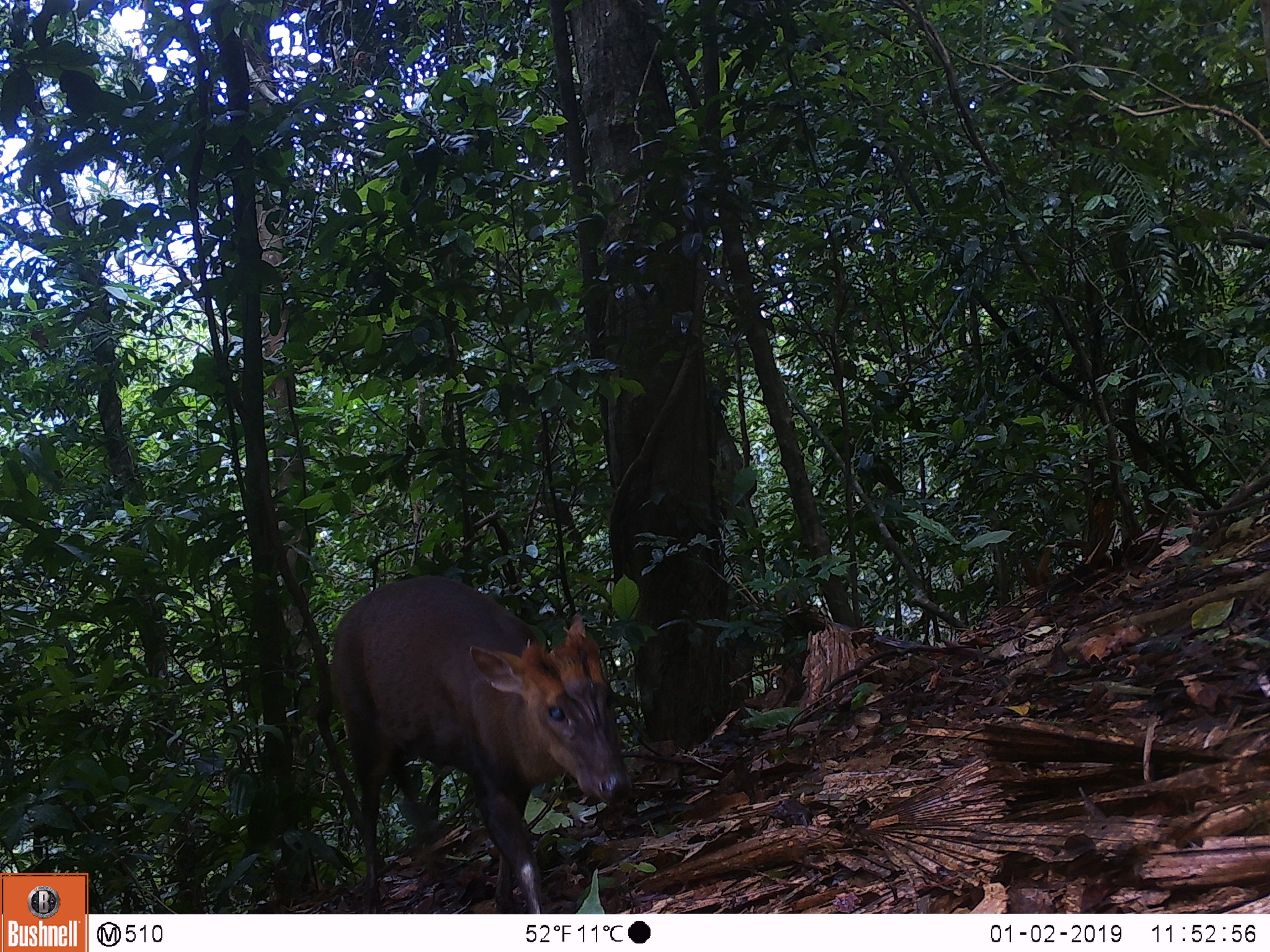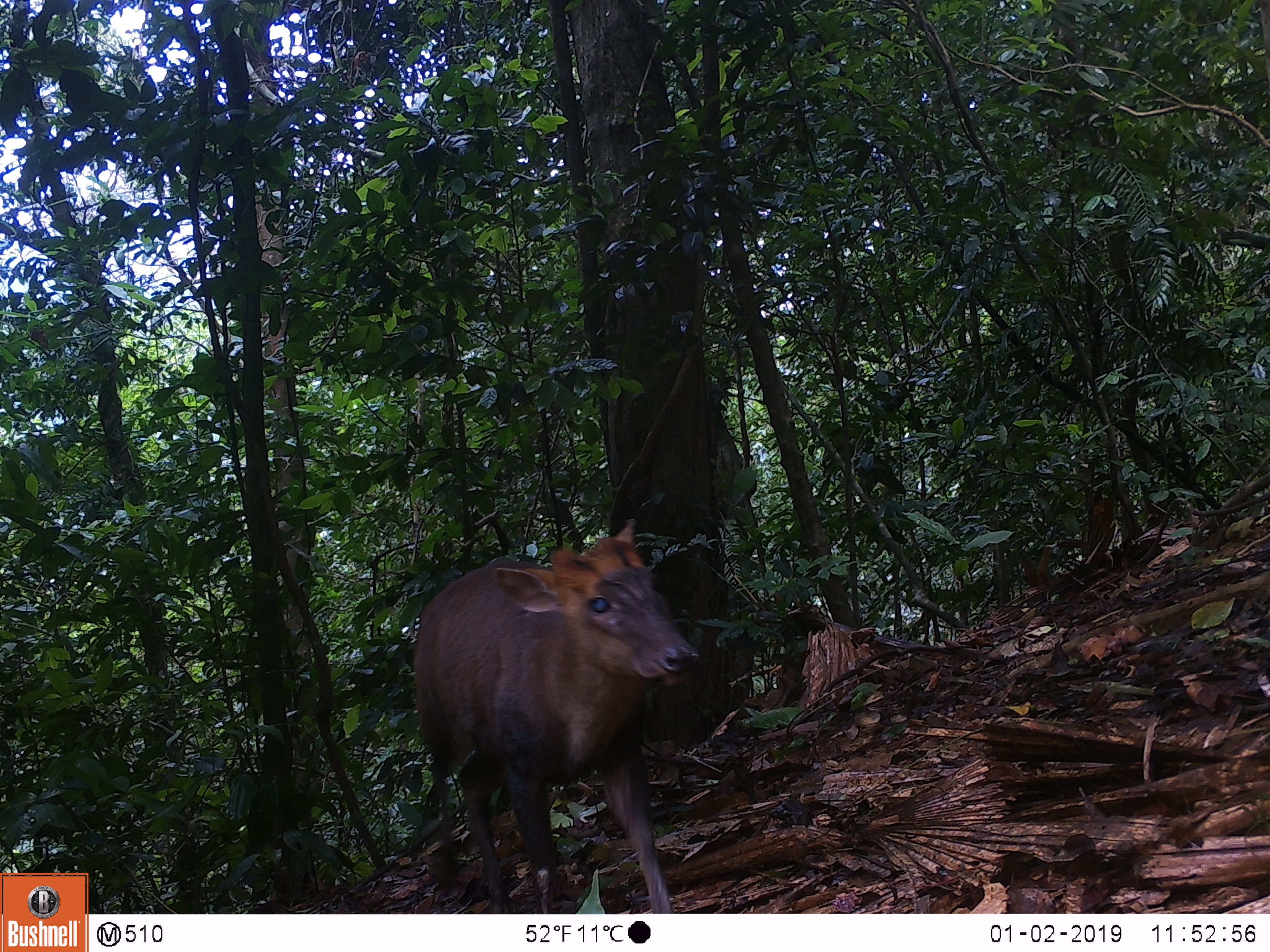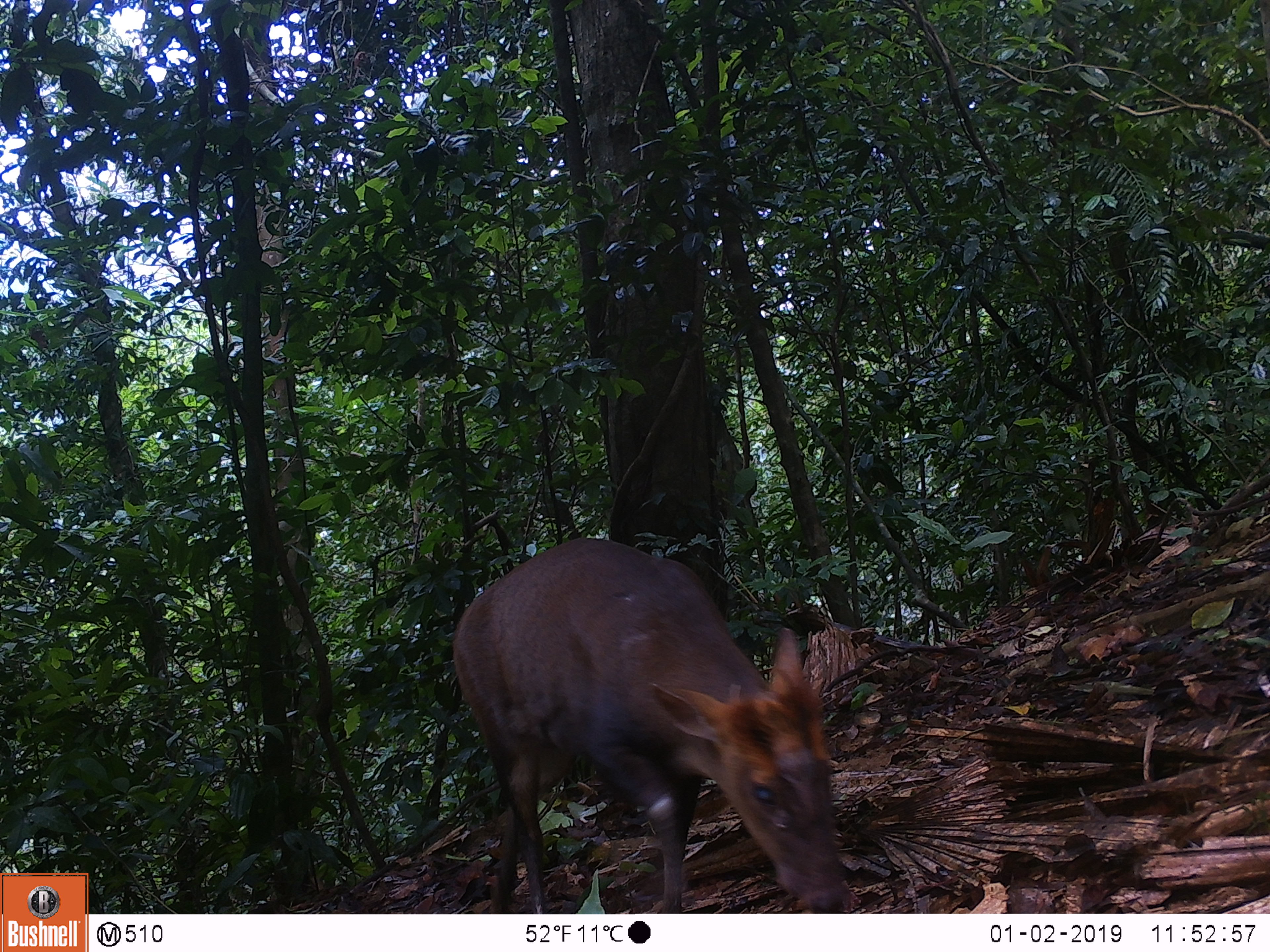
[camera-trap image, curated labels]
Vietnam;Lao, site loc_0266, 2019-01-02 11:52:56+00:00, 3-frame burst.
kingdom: Animalia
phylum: Chordata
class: Mammalia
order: Artiodactyla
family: Cervidae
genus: Muntiacus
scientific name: Muntiacus rooseveltorum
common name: roosevelt's muntjac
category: roosevelts muntjac group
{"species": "roosevelts muntjac group (roosevelt's muntjac) (Muntiacus rooseveltorum)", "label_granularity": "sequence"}